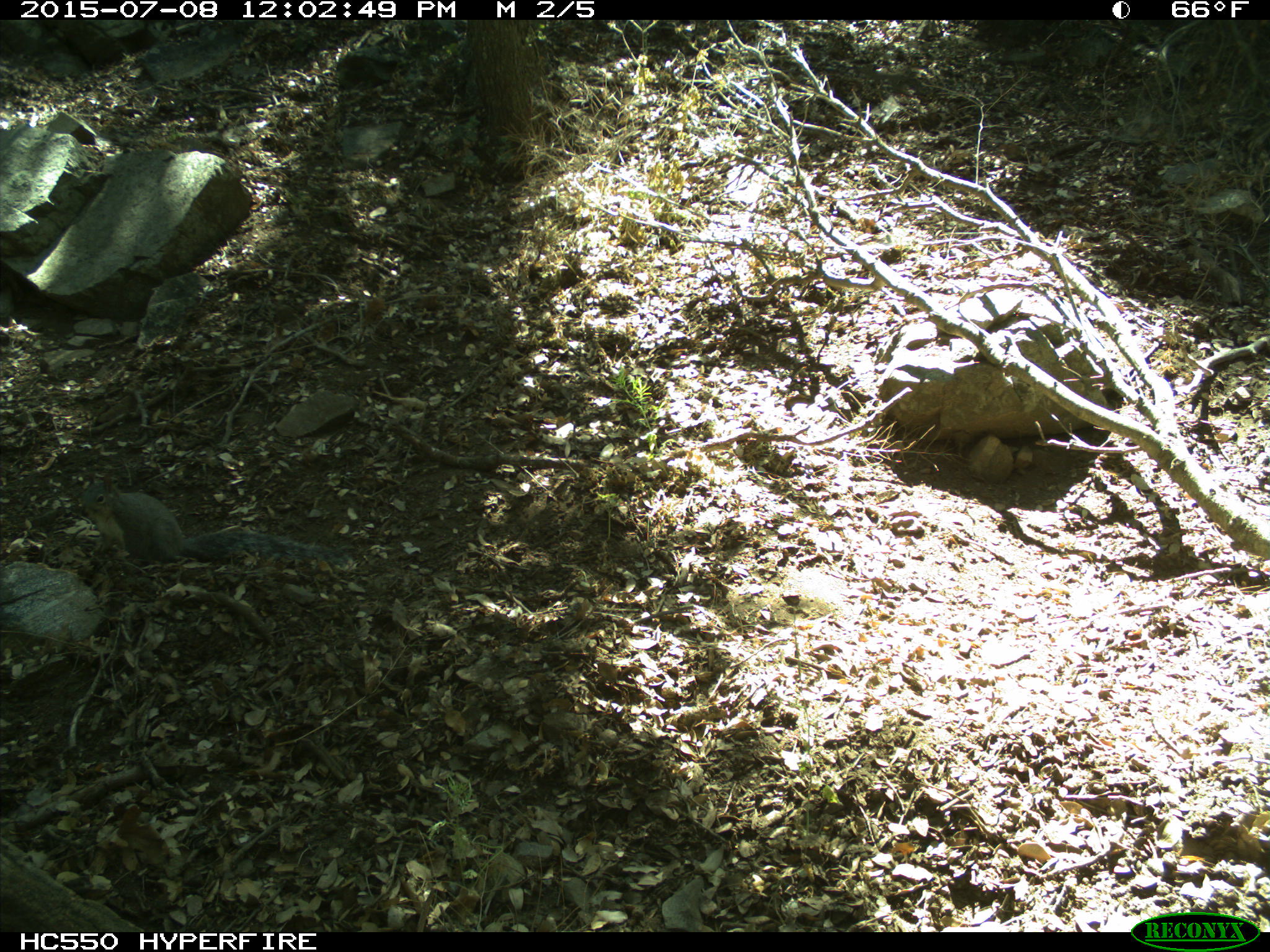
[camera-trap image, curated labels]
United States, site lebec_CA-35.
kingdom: Animalia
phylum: Chordata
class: Mammalia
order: Rodentia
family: Sciuridae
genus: Sciurus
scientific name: Sciurus carolinensis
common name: eastern gray squirrel